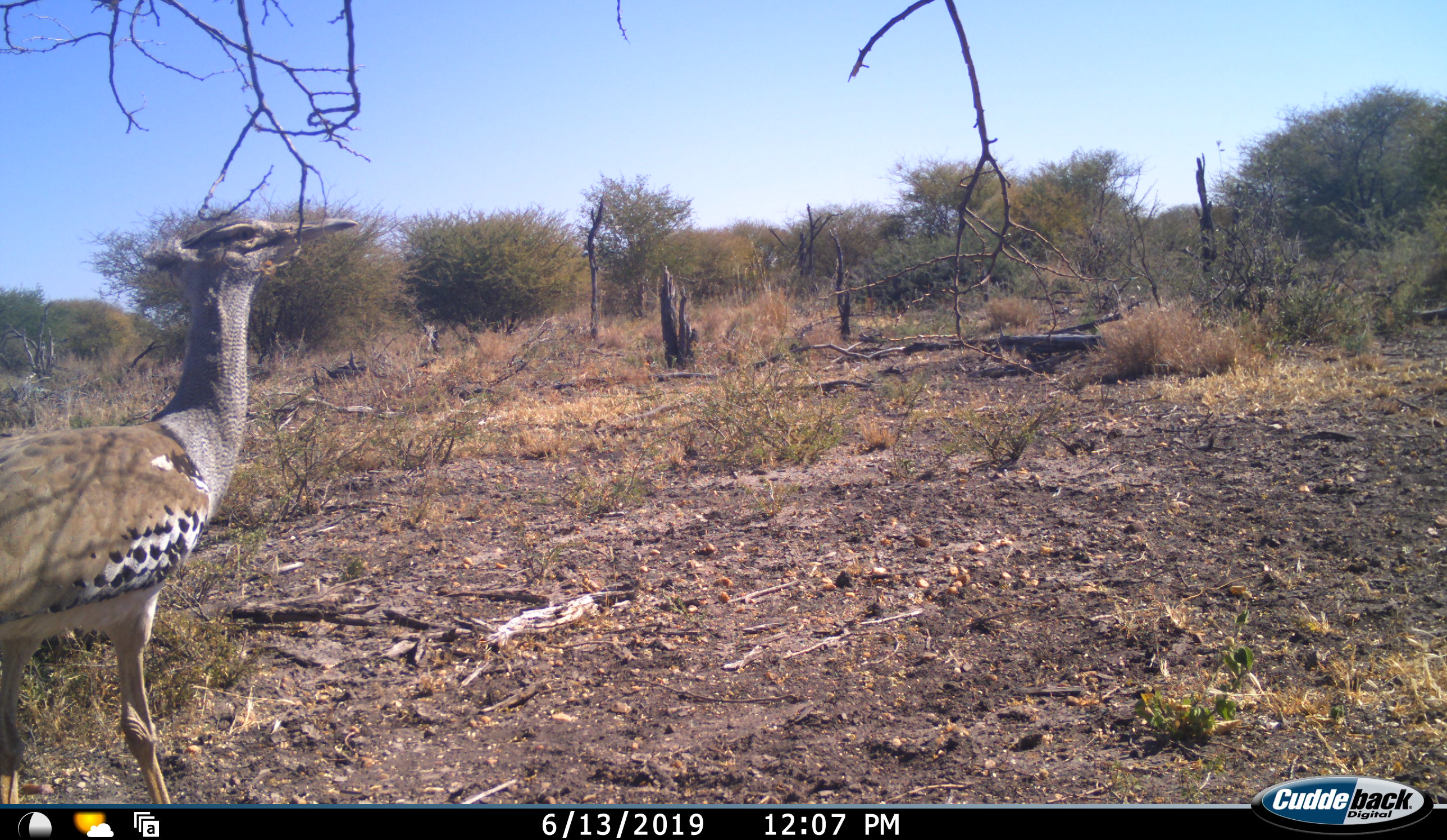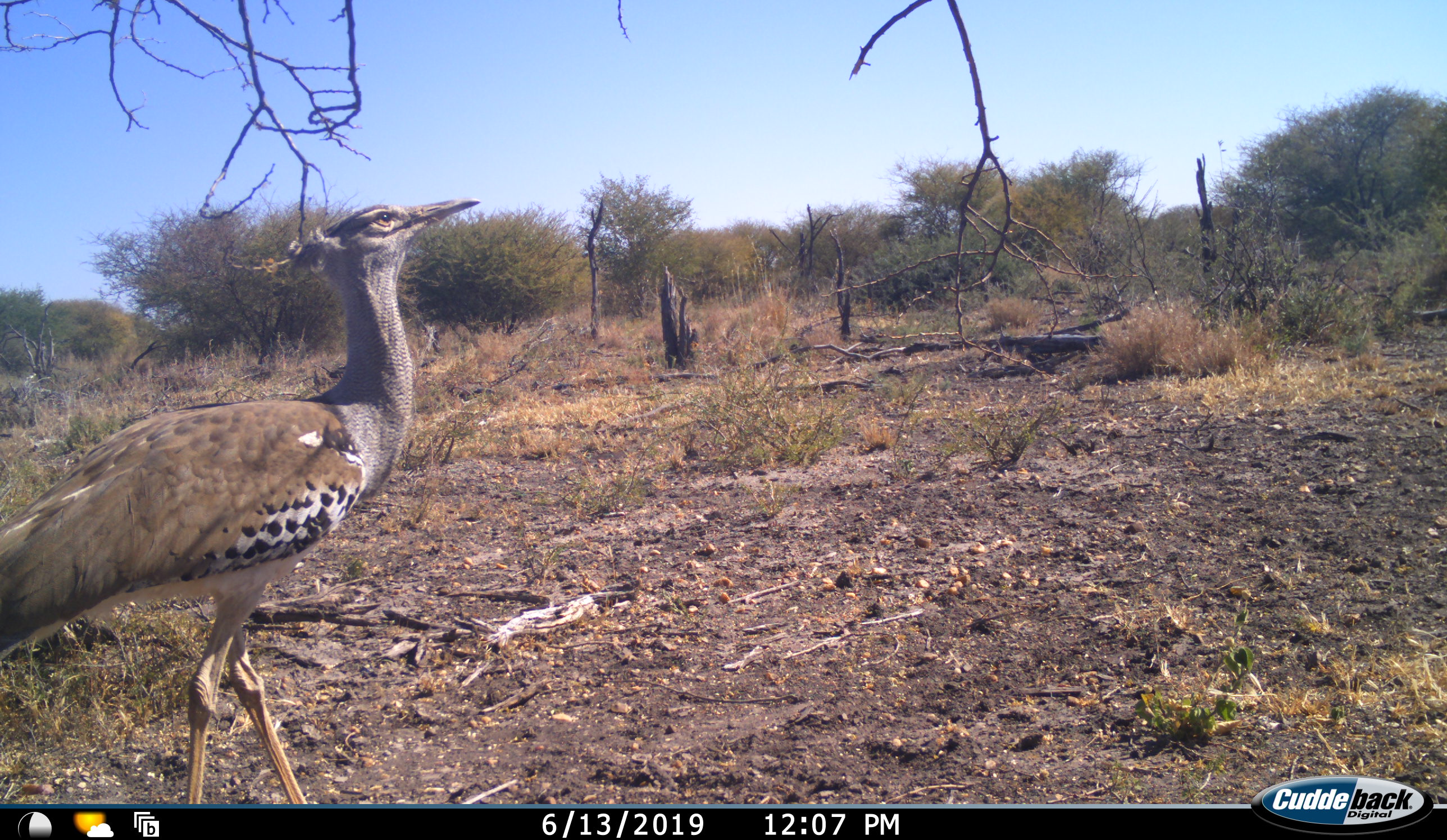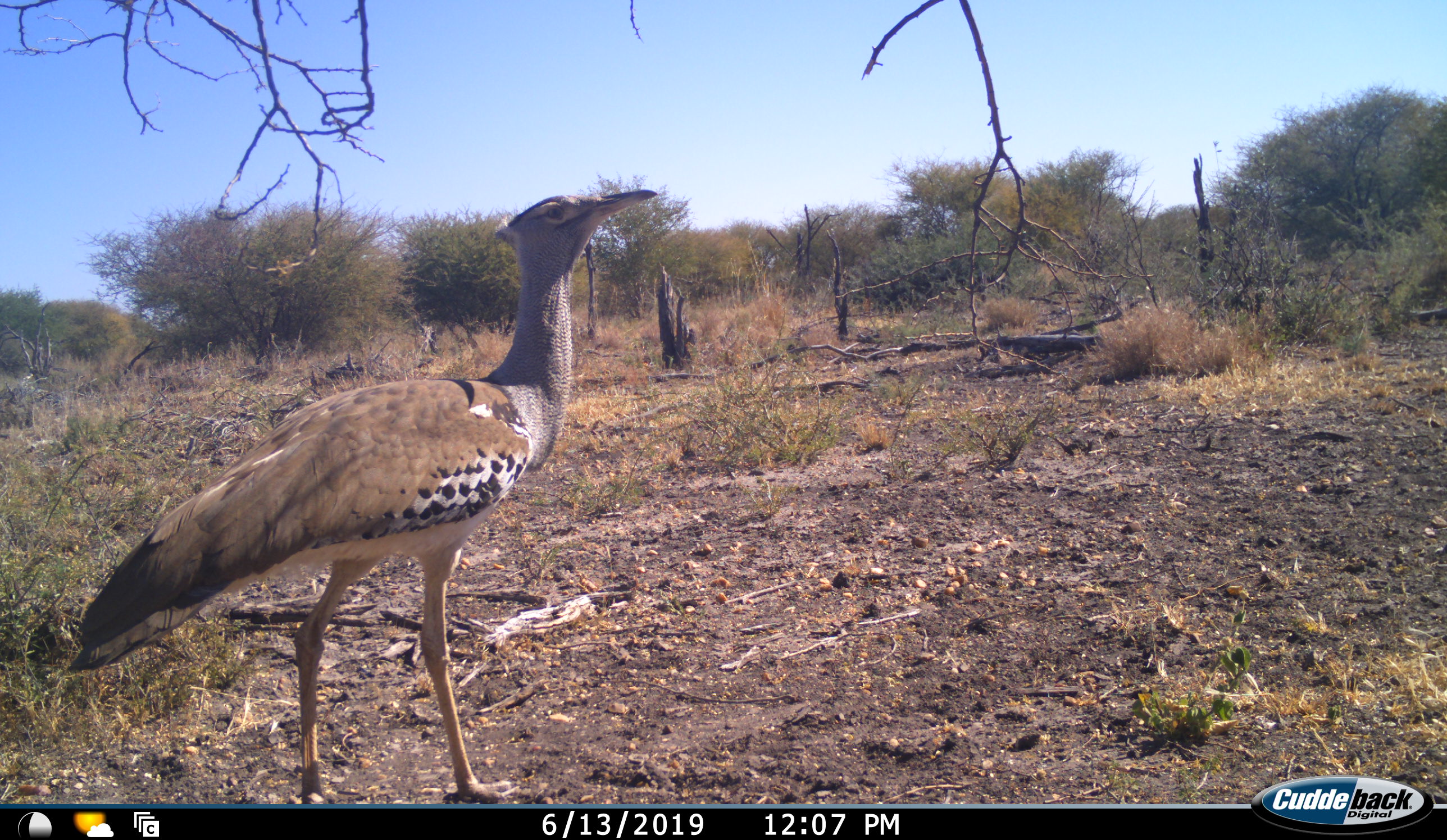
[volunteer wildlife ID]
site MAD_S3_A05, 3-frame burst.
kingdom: Animalia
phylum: Chordata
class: Aves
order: Otidiformes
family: Otididae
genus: Ardeotis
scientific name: Ardeotis kori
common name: kori bustard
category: bustardkori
Bustardkori (kori bustard) (Ardeotis kori), count 1. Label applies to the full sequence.